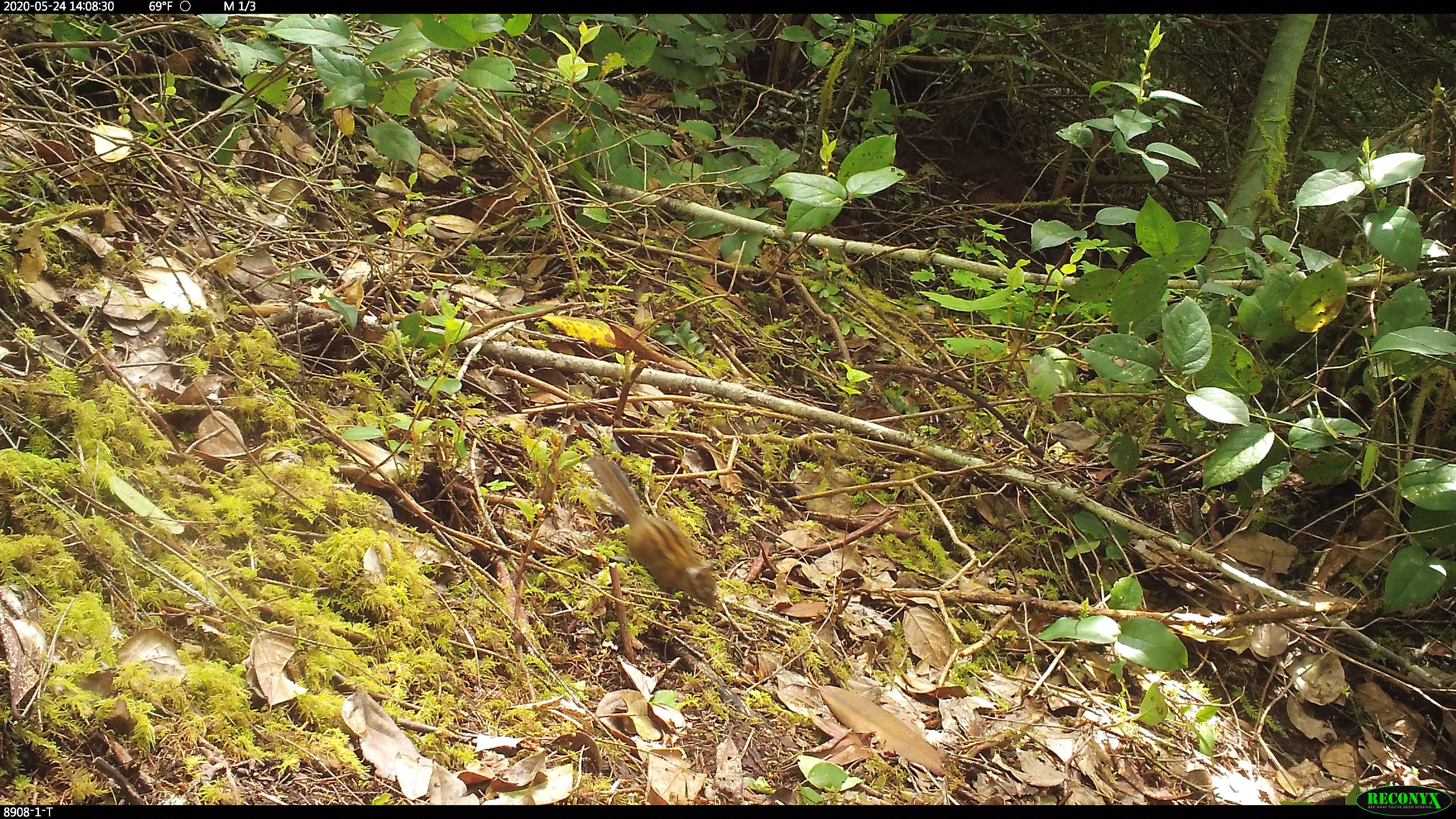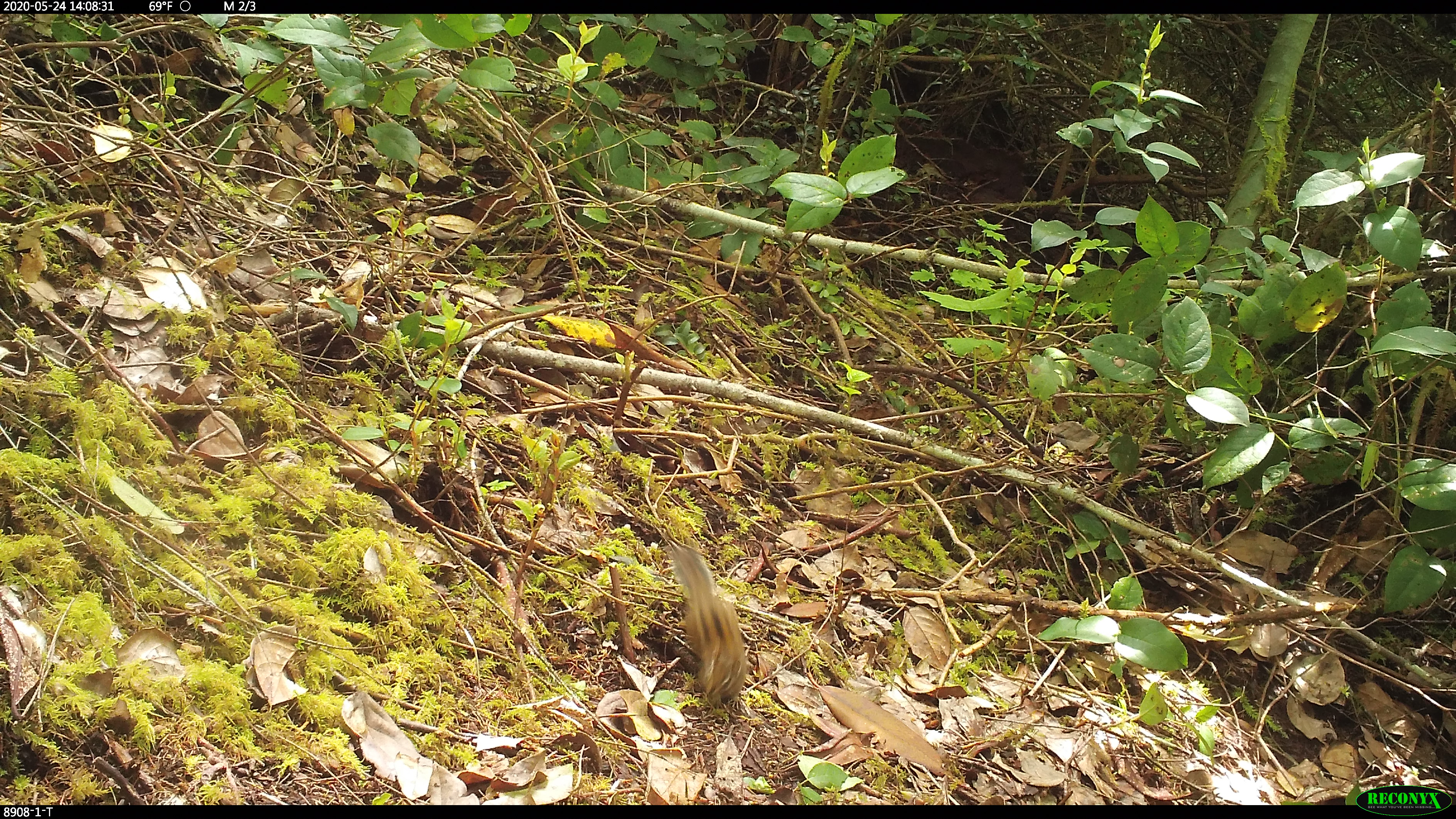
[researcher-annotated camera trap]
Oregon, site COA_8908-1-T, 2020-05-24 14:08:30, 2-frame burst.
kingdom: Animalia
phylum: Chordata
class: Mammalia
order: Rodentia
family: Sciuridae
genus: Neotamias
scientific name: Neotamias townsendii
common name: townsend's chipmunk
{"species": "townsend's chipmunk (Neotamias townsendii)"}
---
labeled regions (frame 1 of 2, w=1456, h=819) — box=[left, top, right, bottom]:
townsend's chipmunk: box=[584, 443, 721, 613]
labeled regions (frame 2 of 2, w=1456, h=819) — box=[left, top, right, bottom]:
townsend's chipmunk: box=[665, 538, 755, 715]